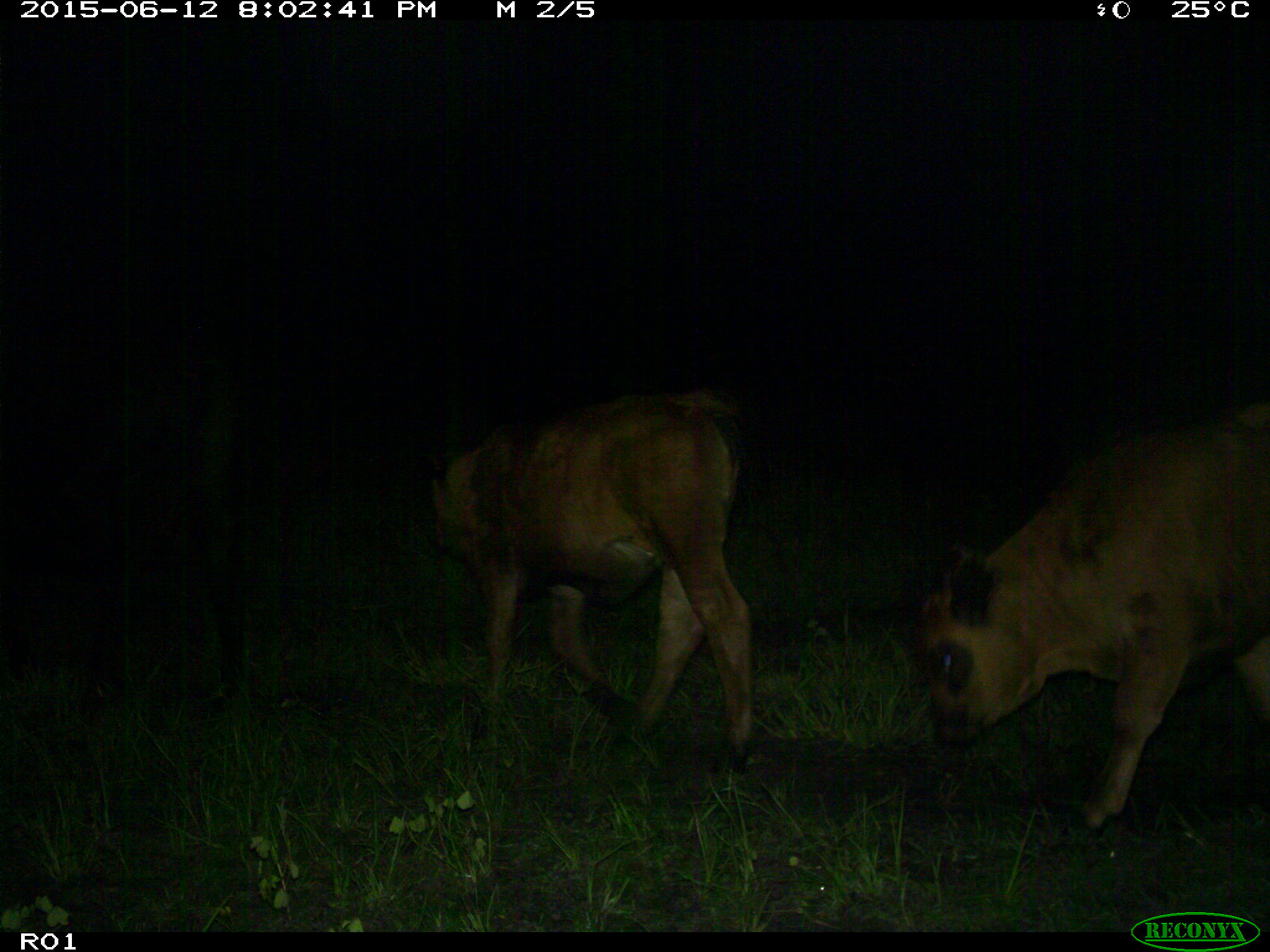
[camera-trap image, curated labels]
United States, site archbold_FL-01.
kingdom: Animalia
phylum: Chordata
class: Mammalia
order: Artiodactyla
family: Bovidae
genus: Bos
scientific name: Bos taurus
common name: domestic cow